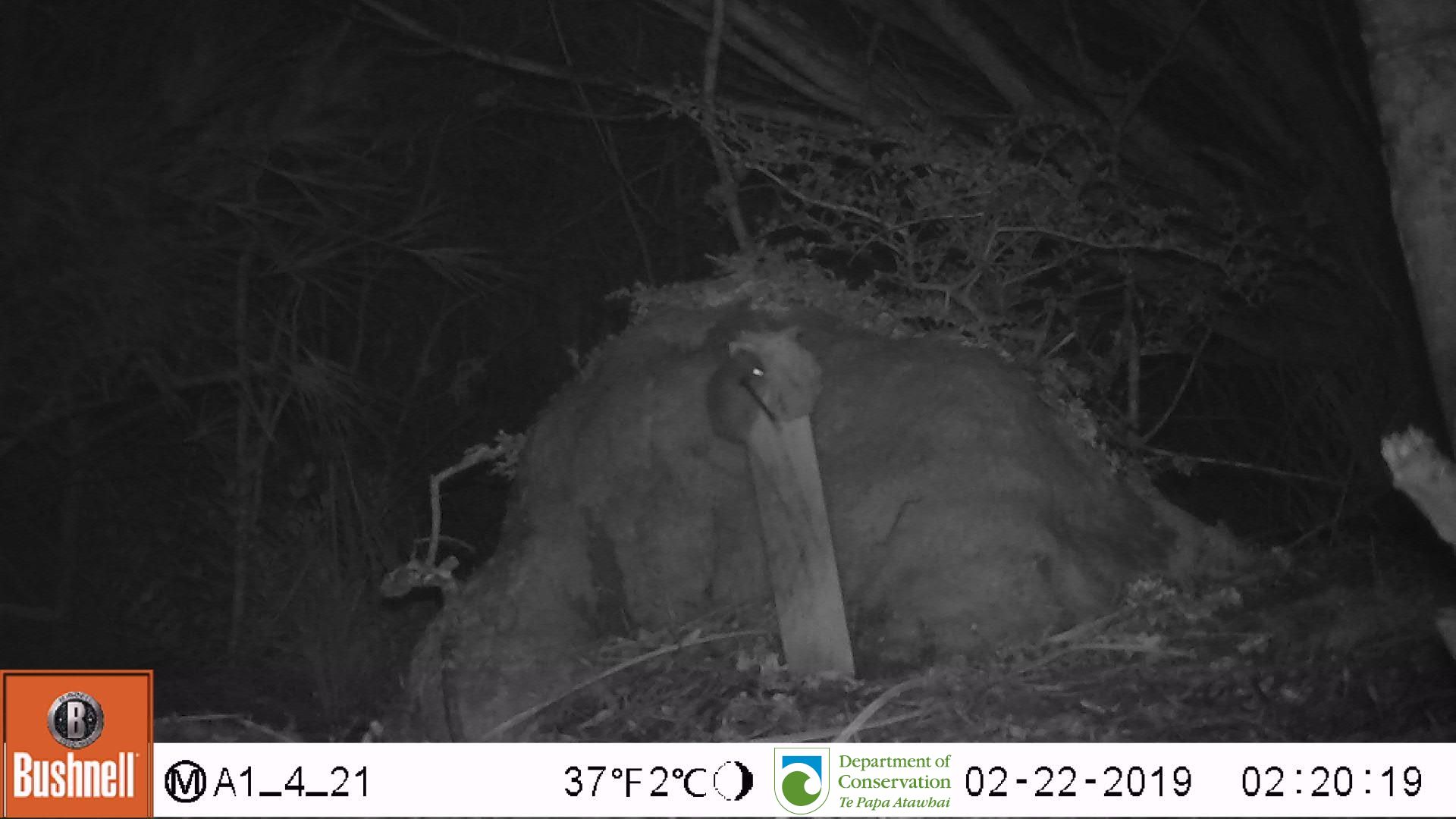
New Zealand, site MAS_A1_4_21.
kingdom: Animalia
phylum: Chordata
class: Mammalia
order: Rodentia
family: Muridae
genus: Mus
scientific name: Mus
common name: mouse